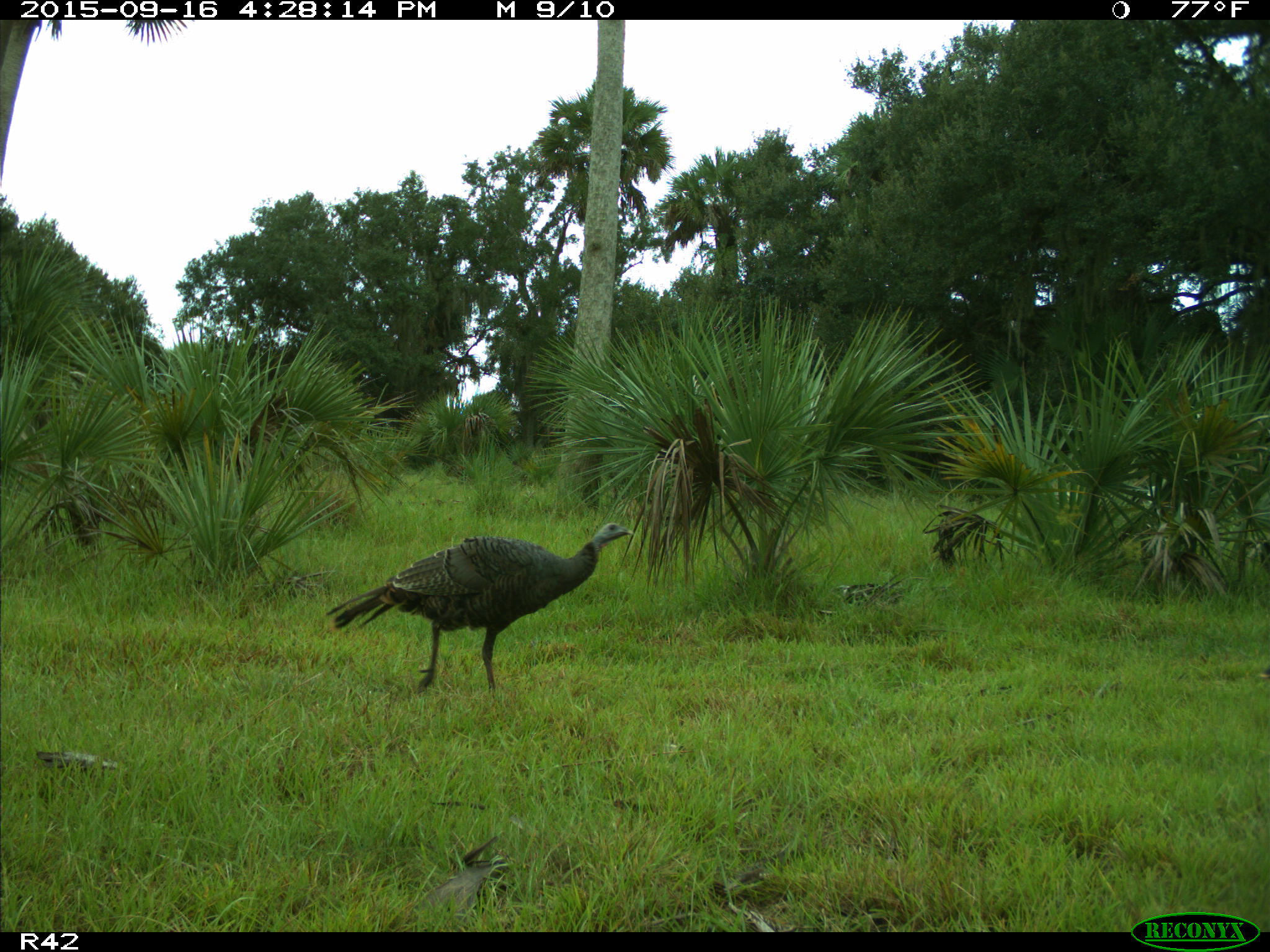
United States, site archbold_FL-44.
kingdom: Animalia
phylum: Chordata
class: Aves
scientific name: Aves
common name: birds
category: unidentified bird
Unidentified bird (birds) (Aves).